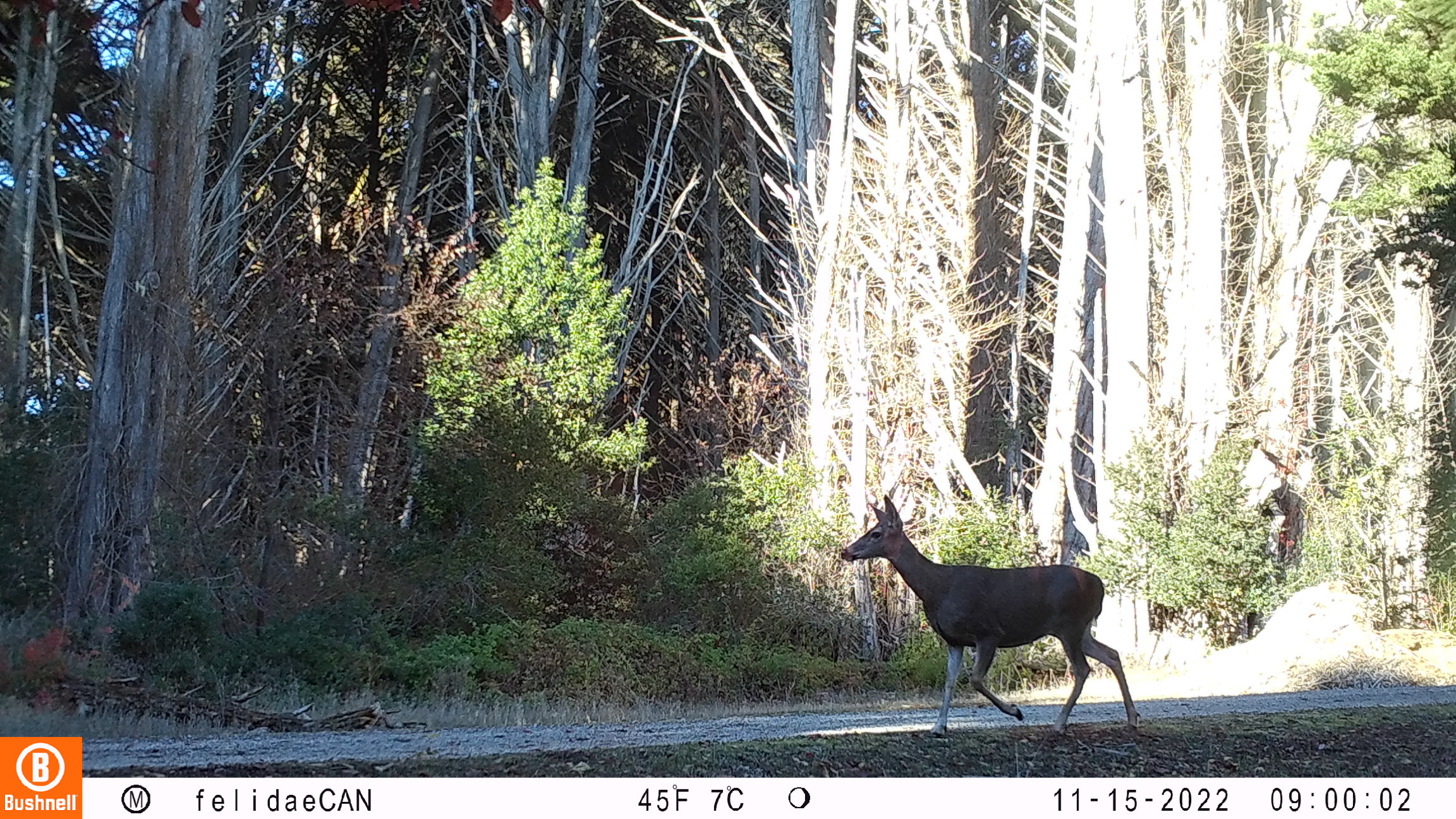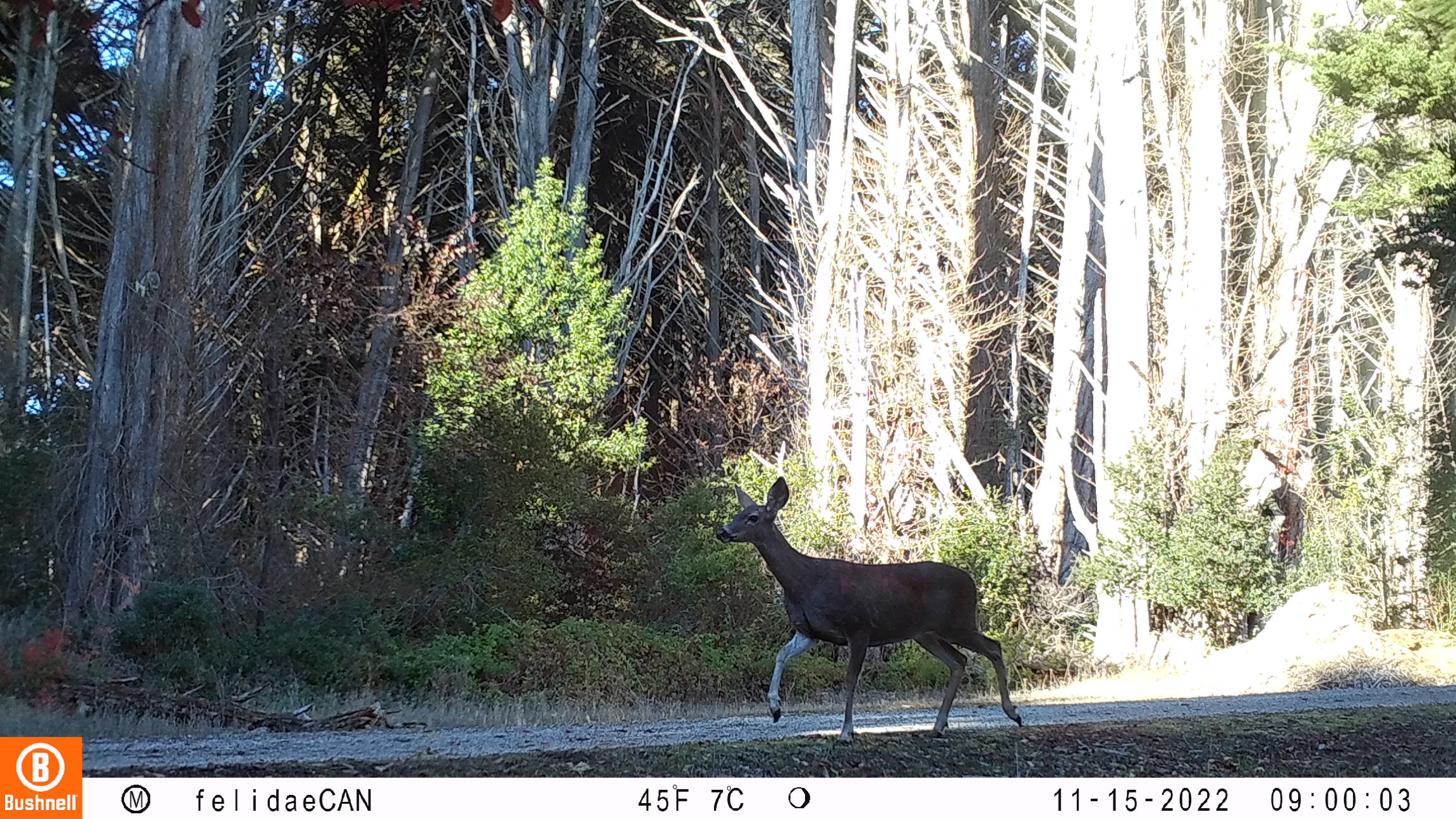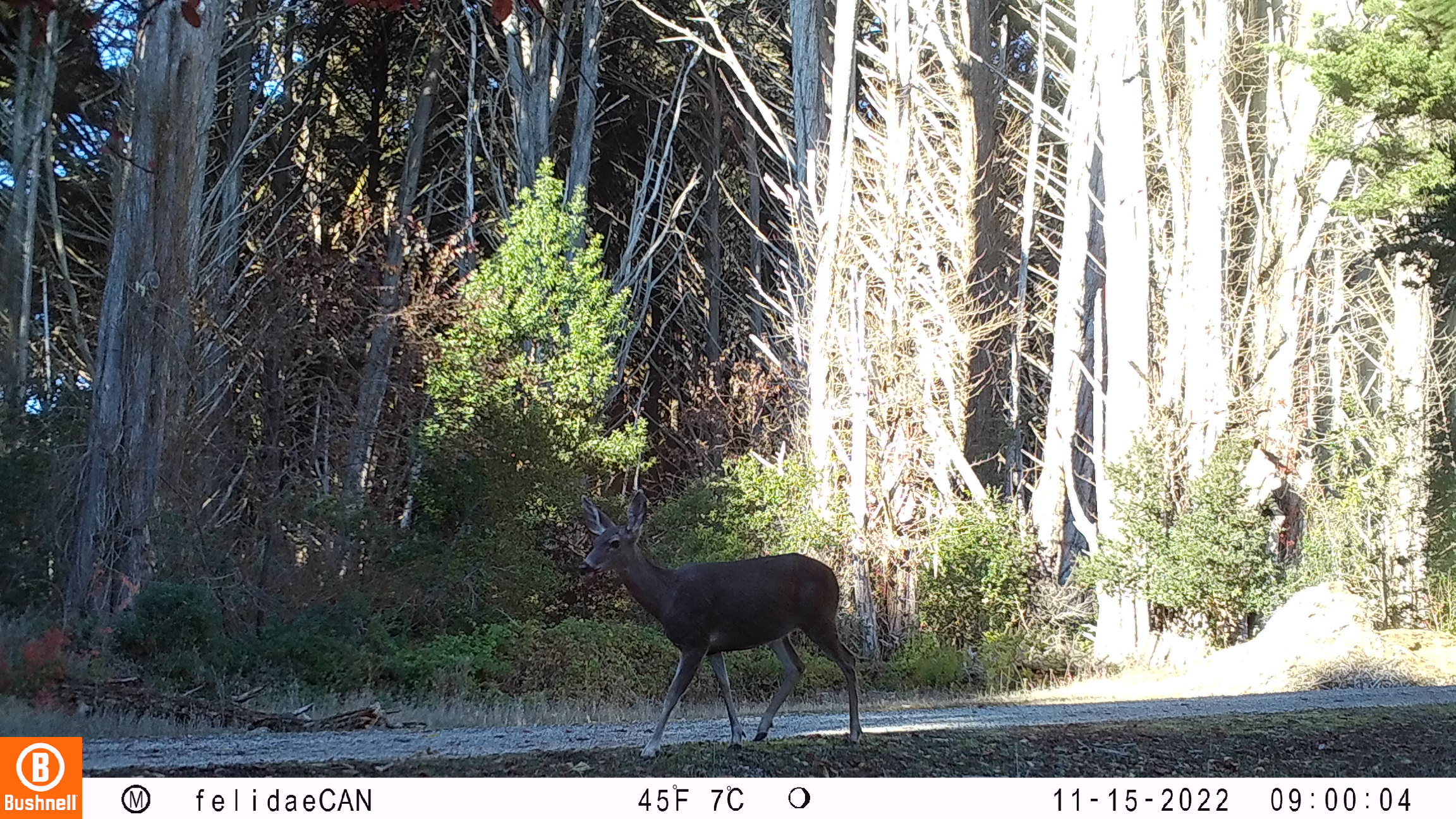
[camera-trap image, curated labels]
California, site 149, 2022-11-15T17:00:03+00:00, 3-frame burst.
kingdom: Animalia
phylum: Chordata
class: Mammalia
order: Artiodactyla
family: Cervidae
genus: Odocoileus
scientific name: Odocoileus hemionus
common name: mule deer